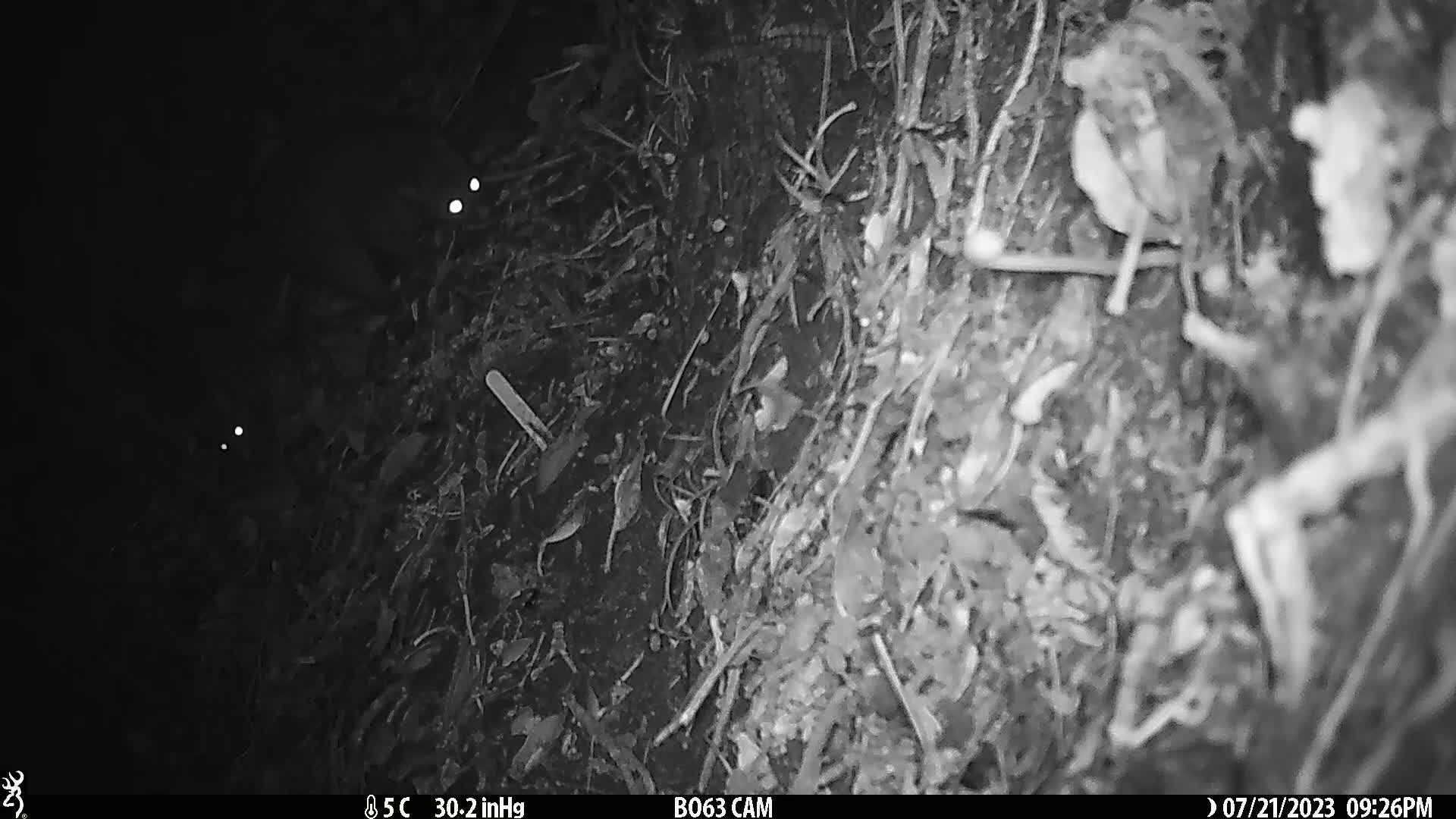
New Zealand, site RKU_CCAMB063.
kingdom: Animalia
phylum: Chordata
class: Mammalia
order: Diprotodontia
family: Phalangeridae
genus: Trichosurus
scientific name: Trichosurus vulpecula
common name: common brushtail possum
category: possum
Possum (common brushtail possum) (Trichosurus vulpecula).